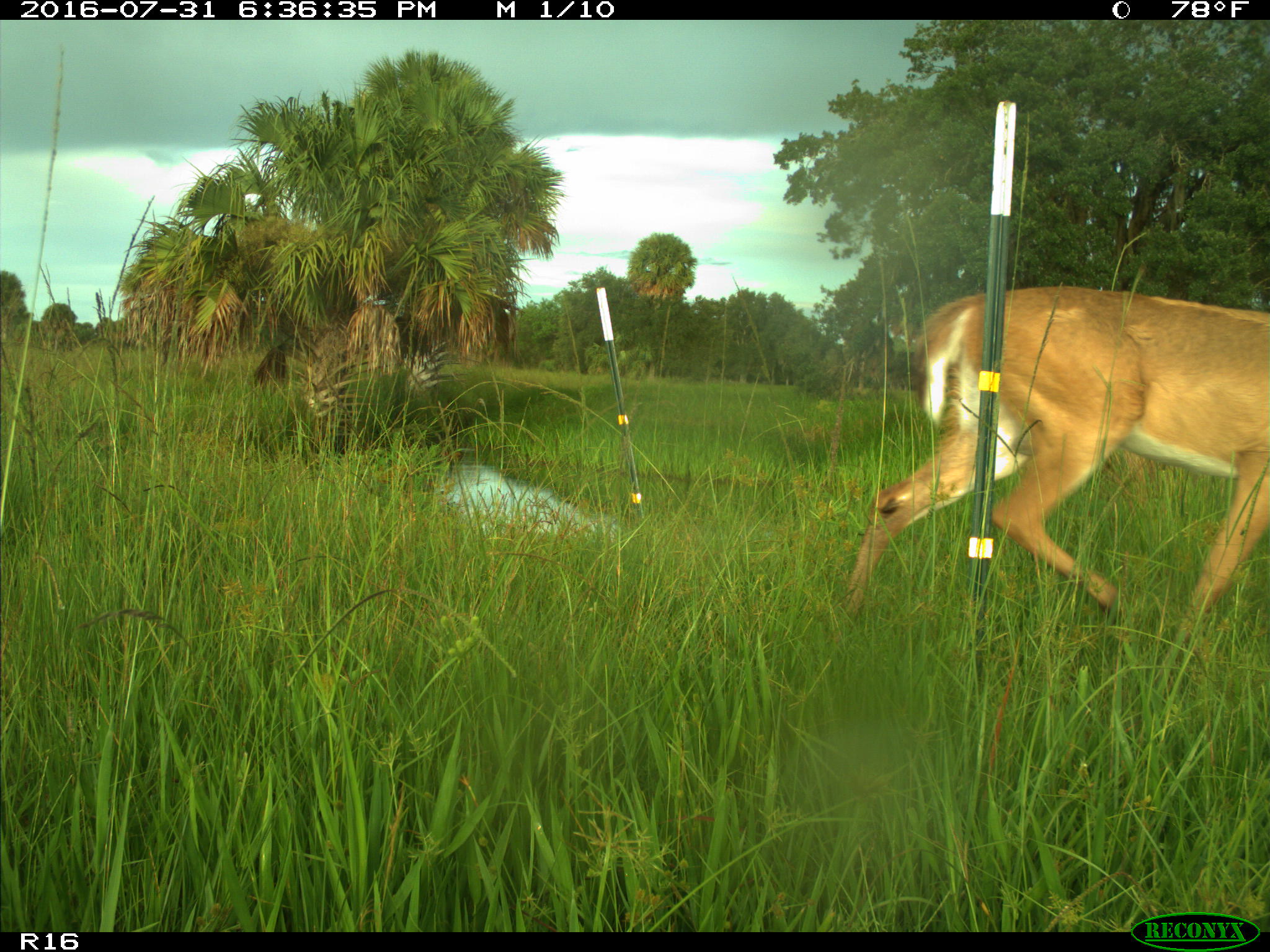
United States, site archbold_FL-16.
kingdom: Animalia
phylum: Chordata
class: Mammalia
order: Artiodactyla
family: Cervidae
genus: Odocoileus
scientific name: Odocoileus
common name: deer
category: unidentified deer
Unidentified deer (deer) (Odocoileus).